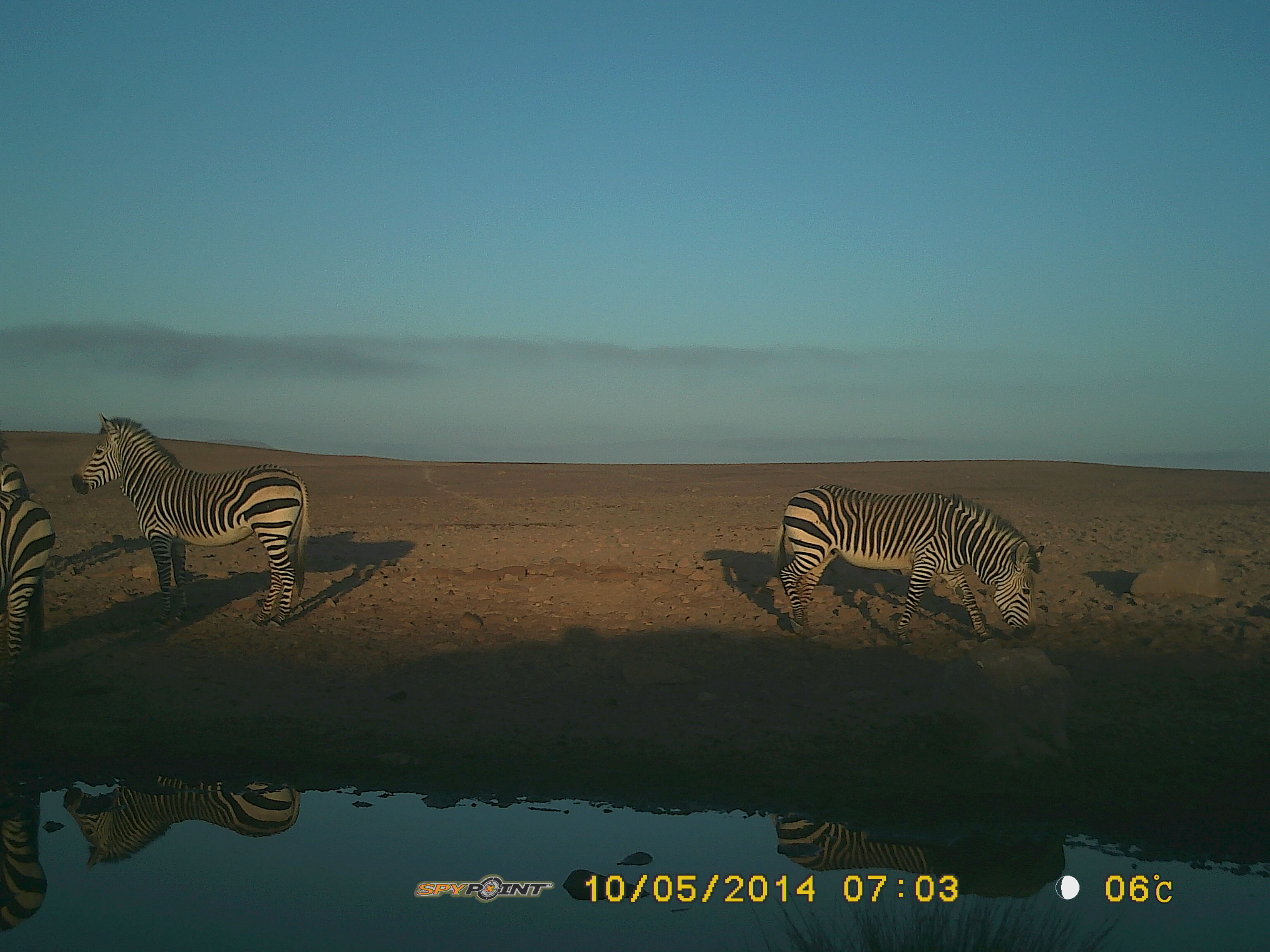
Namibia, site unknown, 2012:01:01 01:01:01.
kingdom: Animalia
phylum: Chordata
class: Mammalia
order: Perissodactyla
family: Equidae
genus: Equus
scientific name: Equus zebra hartmannae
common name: hartmann's mountain zebra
Equus zebra hartmannae (hartmann's mountain zebra).